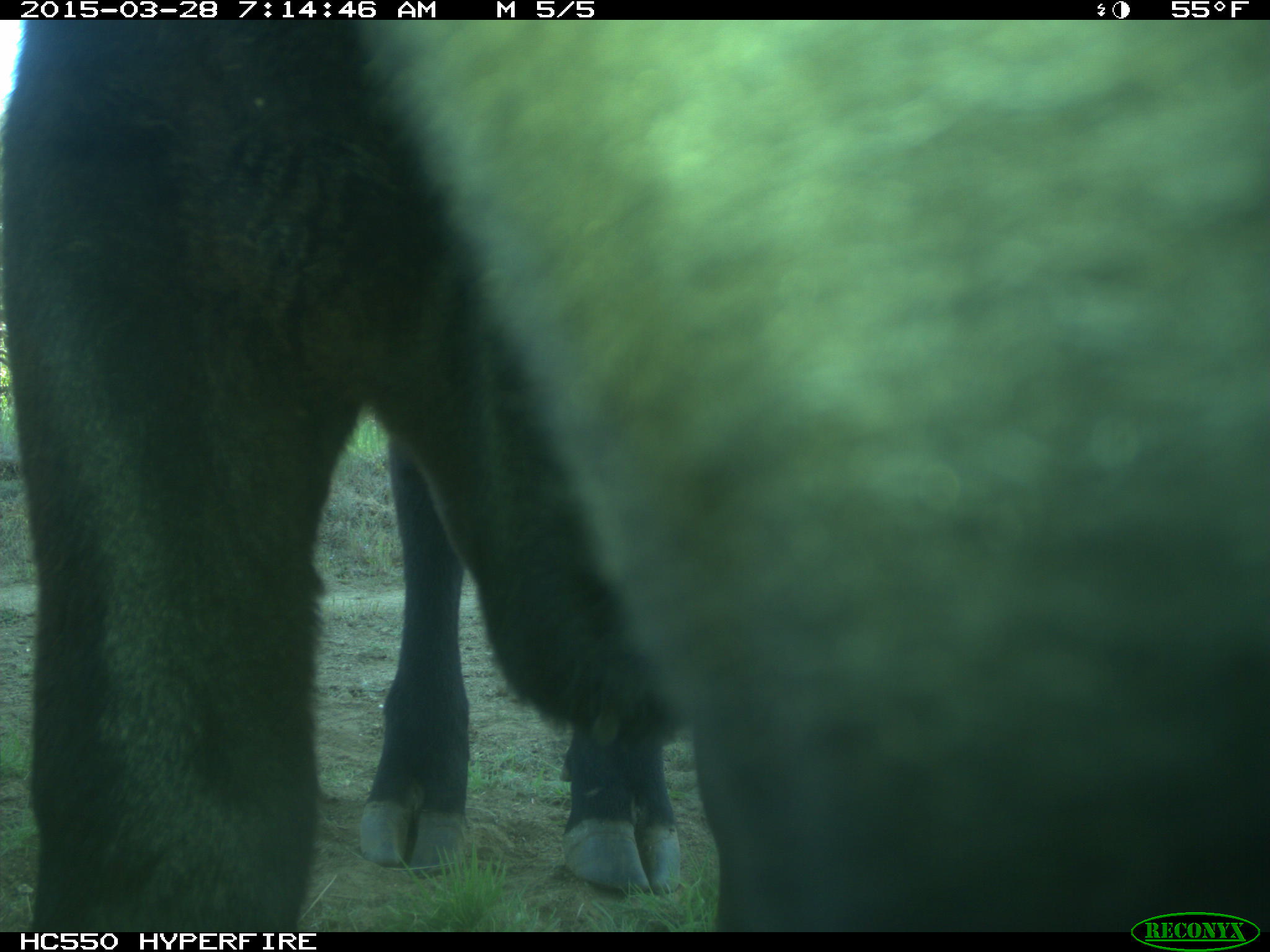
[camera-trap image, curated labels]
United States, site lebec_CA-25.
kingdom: Animalia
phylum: Chordata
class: Mammalia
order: Artiodactyla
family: Bovidae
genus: Bos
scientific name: Bos taurus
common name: domestic cow